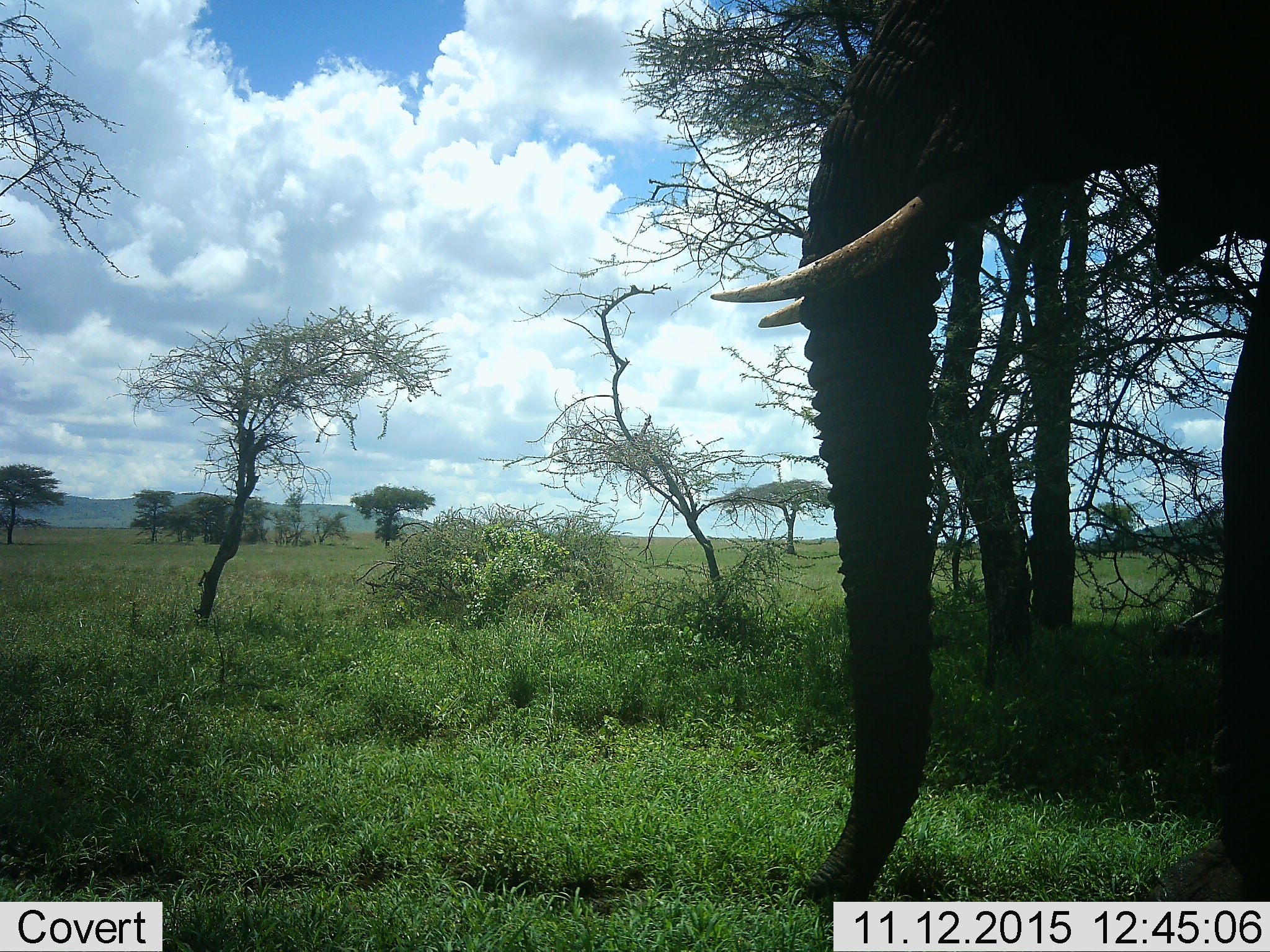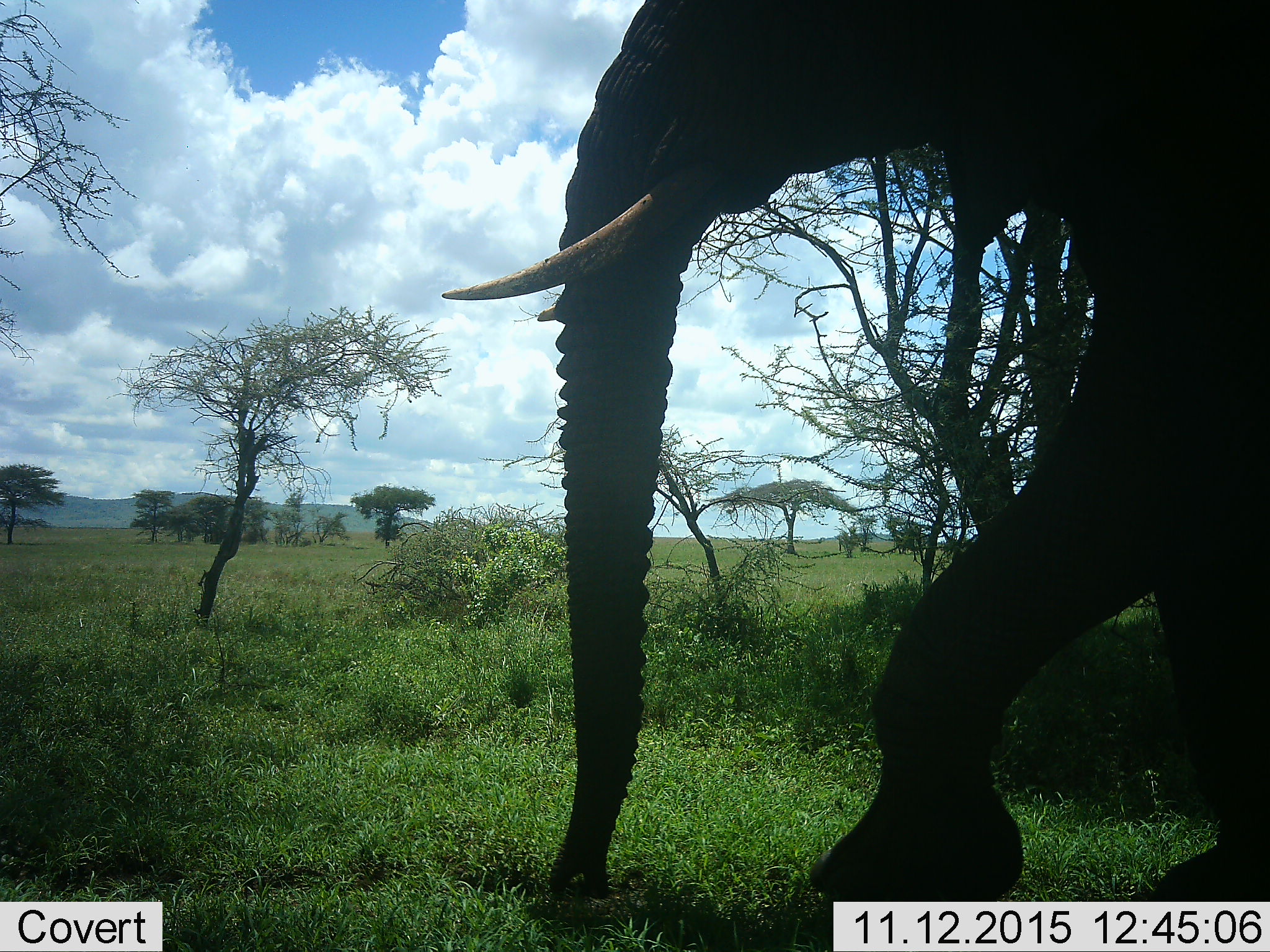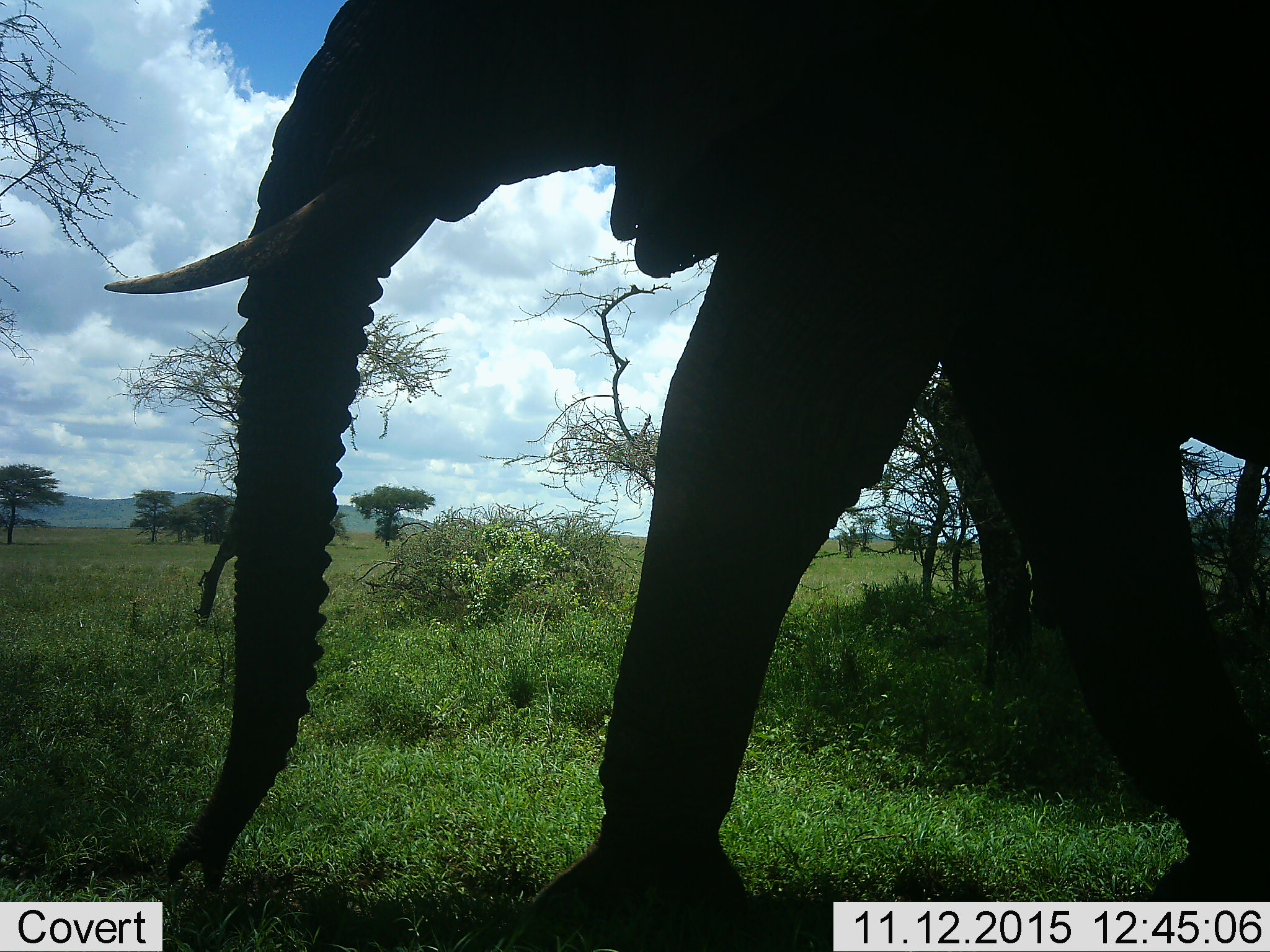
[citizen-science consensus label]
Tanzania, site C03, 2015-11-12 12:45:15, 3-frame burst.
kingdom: Animalia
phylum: Chordata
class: Mammalia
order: Proboscidea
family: Elephantidae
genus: Loxodonta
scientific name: Loxodonta africana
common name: african bush elephant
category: elephant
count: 1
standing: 28%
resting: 11%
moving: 61%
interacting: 0%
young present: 0%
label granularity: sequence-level